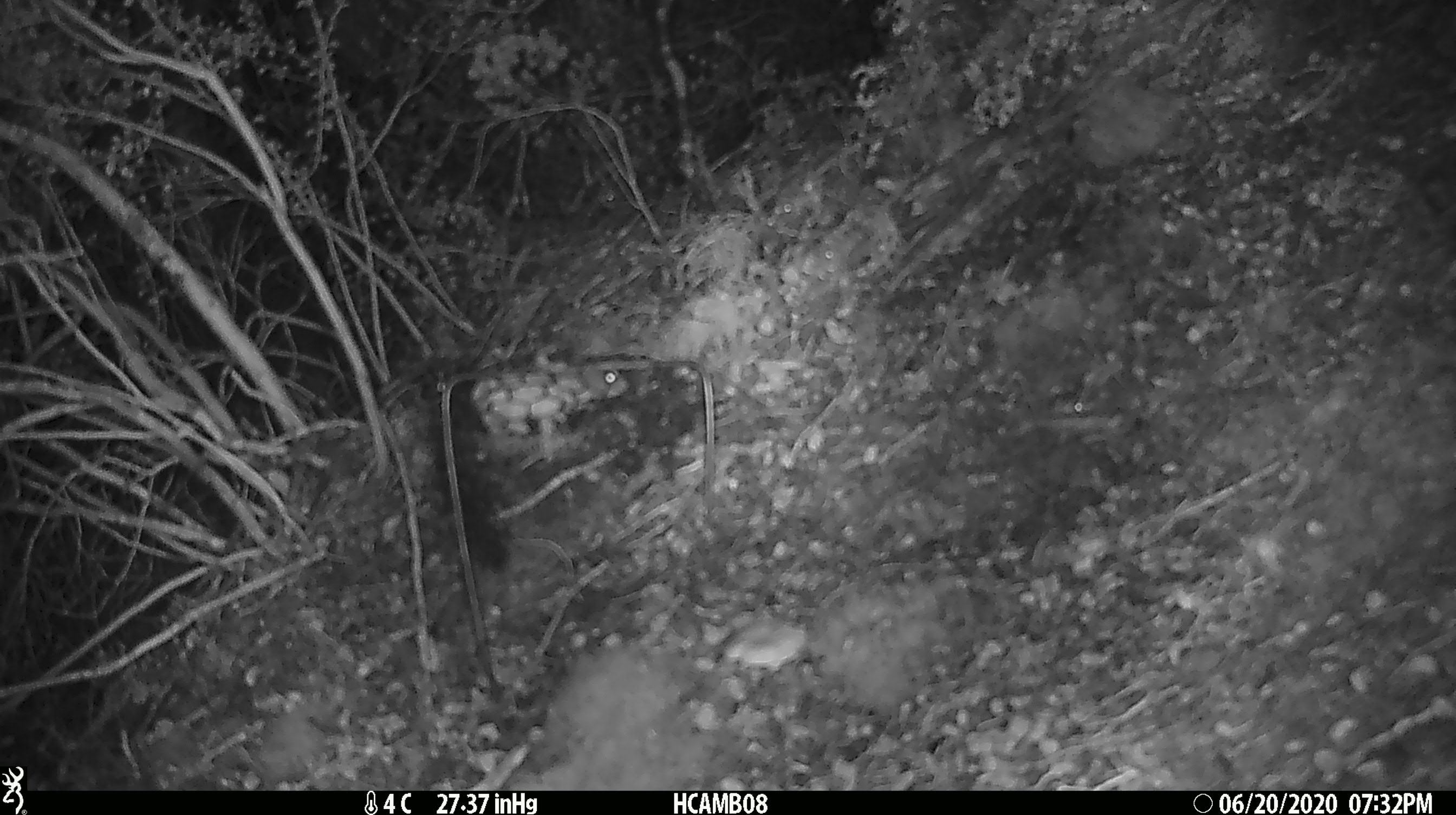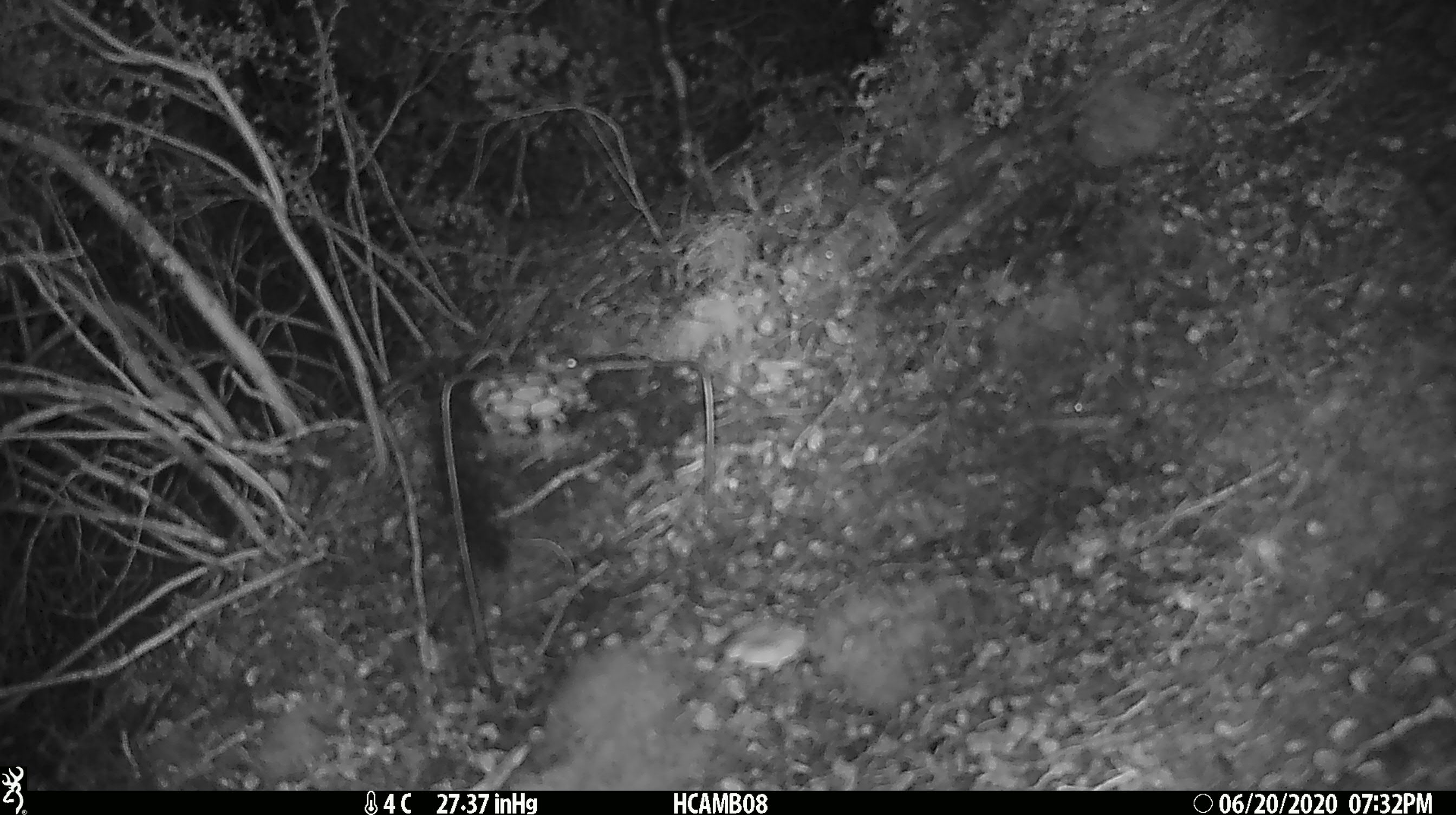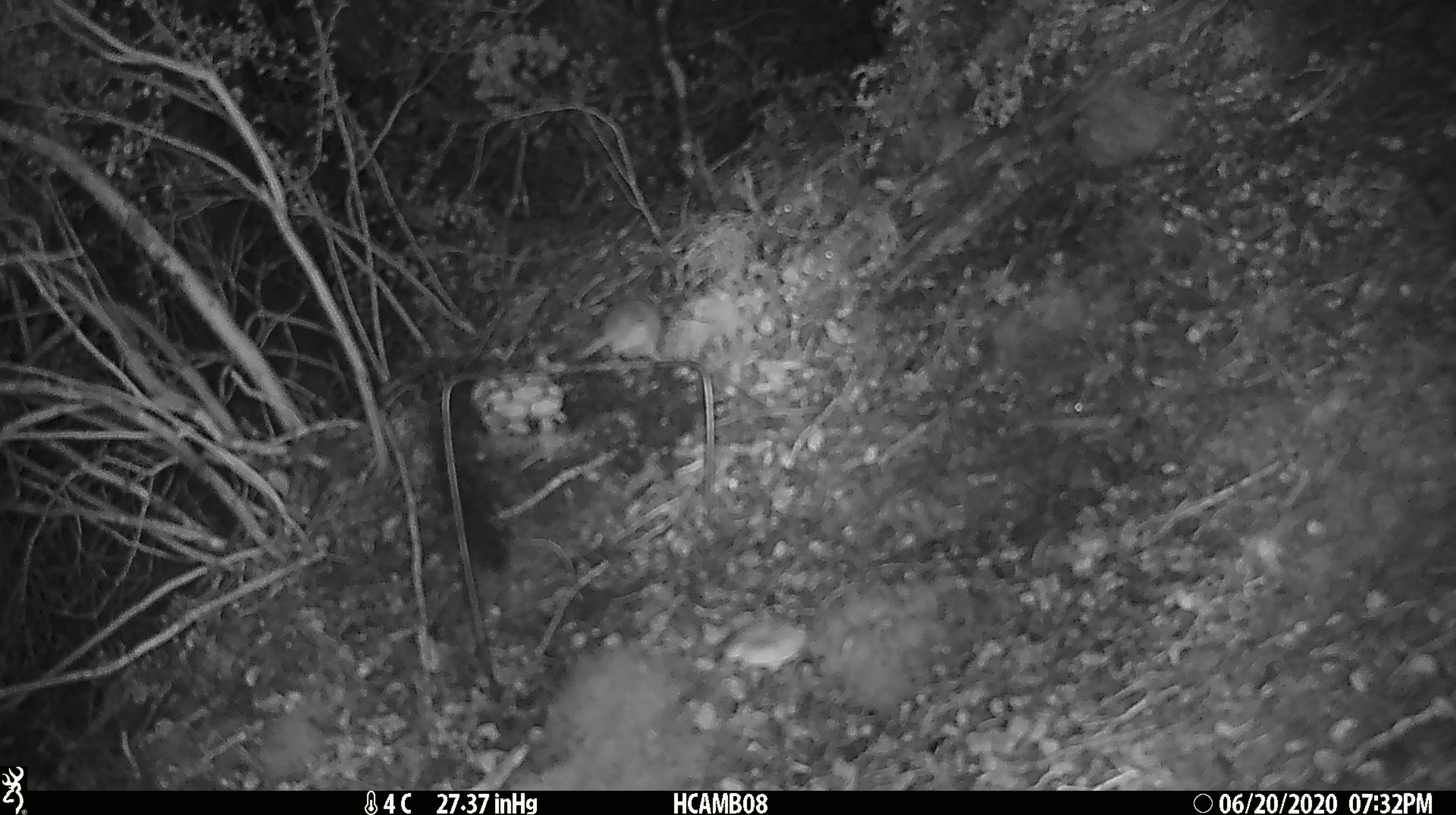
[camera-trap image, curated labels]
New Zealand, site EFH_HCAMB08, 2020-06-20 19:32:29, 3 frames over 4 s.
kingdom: Animalia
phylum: Chordata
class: Mammalia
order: Rodentia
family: Muridae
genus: Mus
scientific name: Mus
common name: mouse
Mouse (Mus).